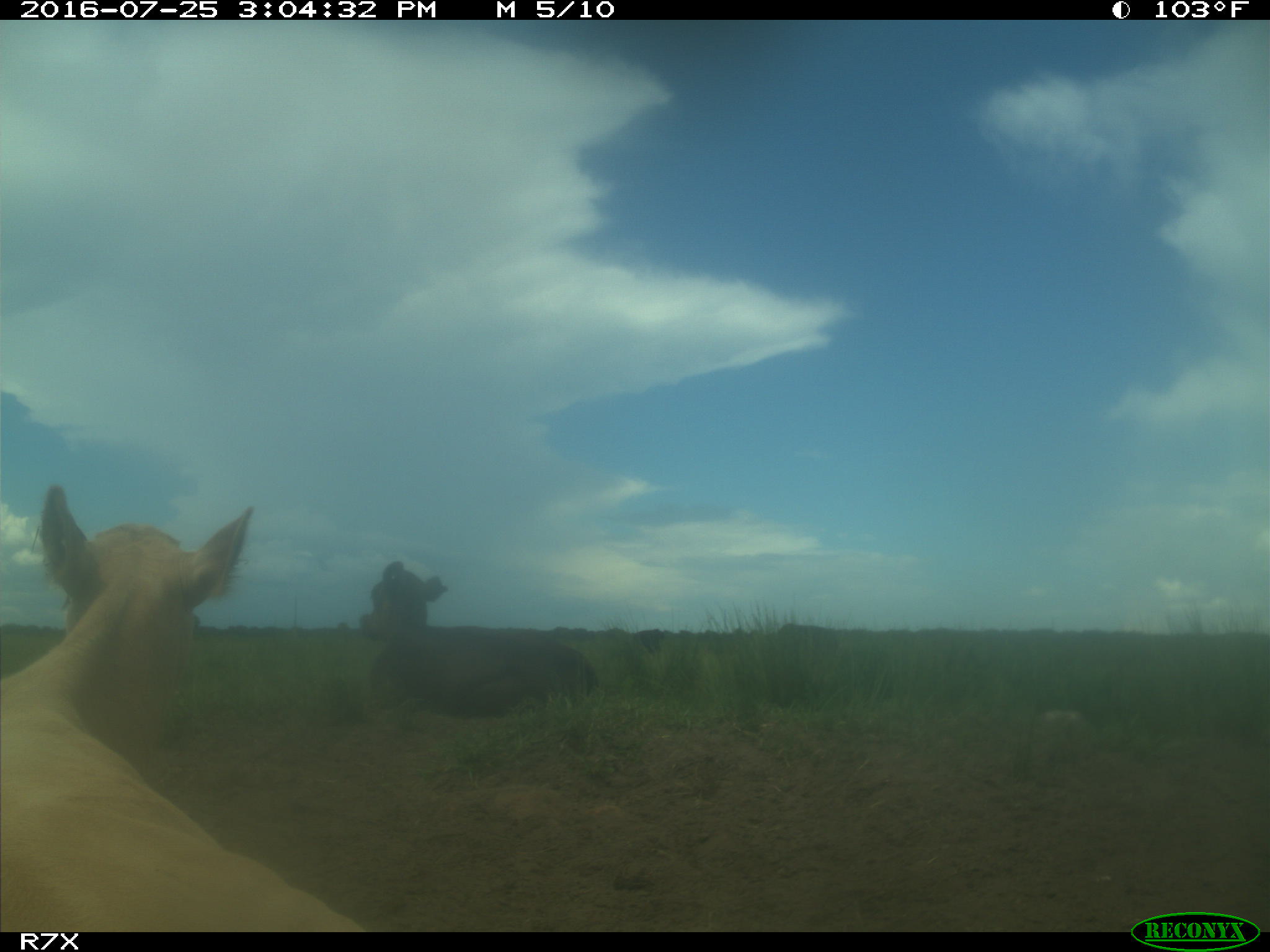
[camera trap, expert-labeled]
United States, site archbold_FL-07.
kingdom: Animalia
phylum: Chordata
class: Mammalia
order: Artiodactyla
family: Bovidae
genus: Bos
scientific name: Bos taurus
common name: domestic cow